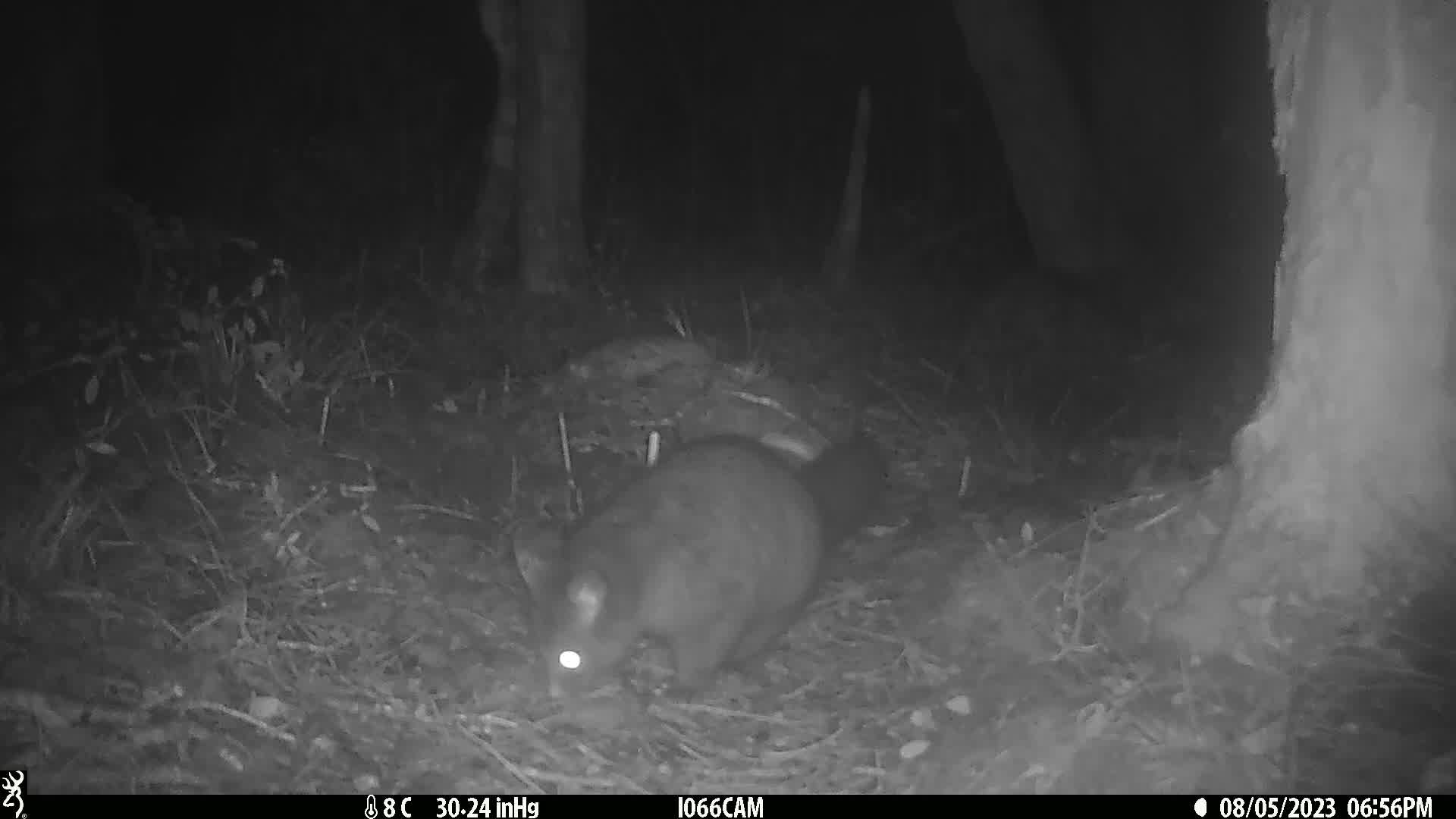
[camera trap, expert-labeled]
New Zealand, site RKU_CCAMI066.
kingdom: Animalia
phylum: Chordata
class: Mammalia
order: Diprotodontia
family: Phalangeridae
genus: Trichosurus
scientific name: Trichosurus vulpecula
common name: common brushtail possum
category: possum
Possum (common brushtail possum) (Trichosurus vulpecula).